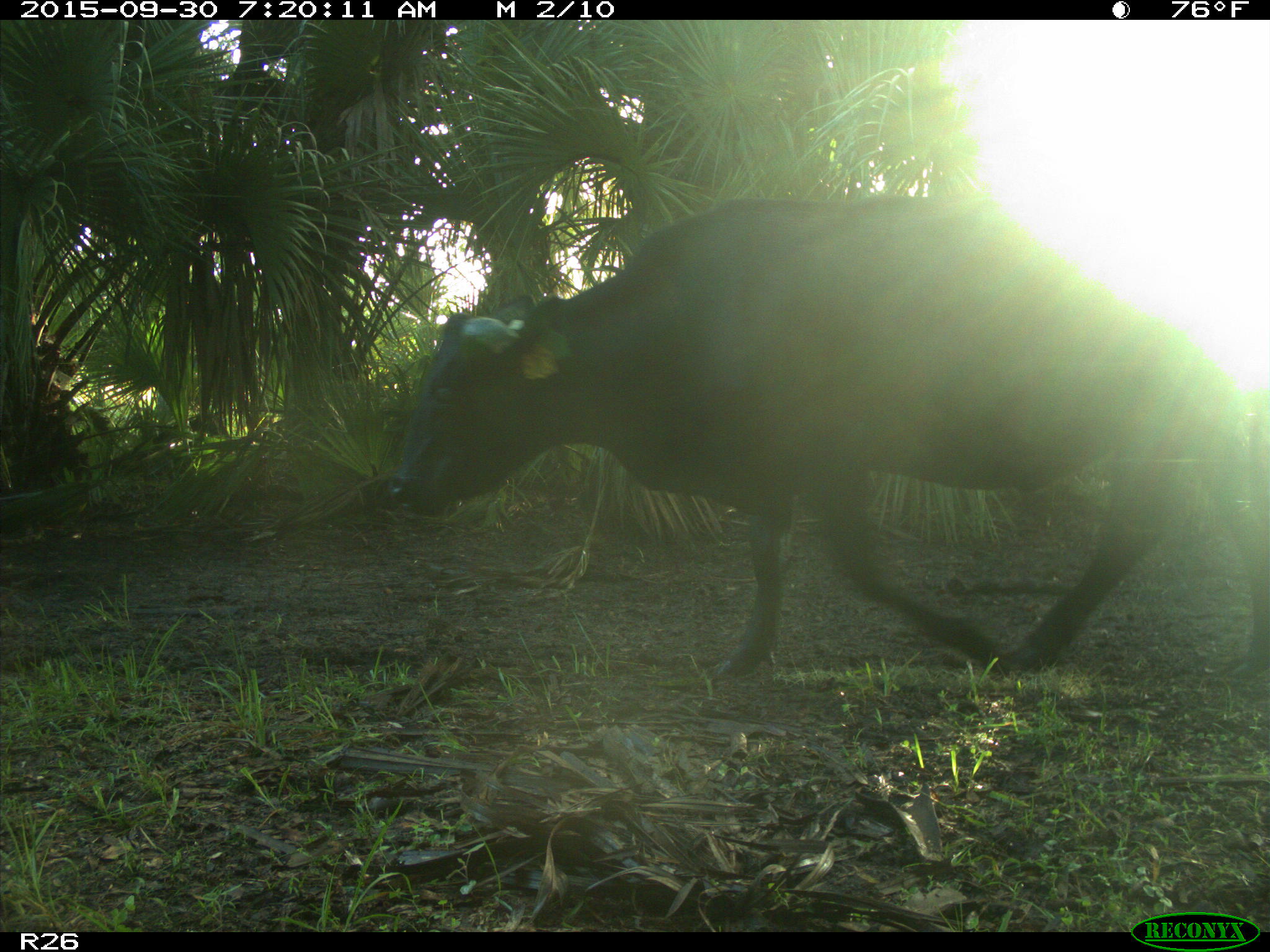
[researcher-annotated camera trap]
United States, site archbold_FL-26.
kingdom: Animalia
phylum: Chordata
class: Mammalia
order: Artiodactyla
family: Bovidae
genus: Bos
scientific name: Bos taurus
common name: domestic cow